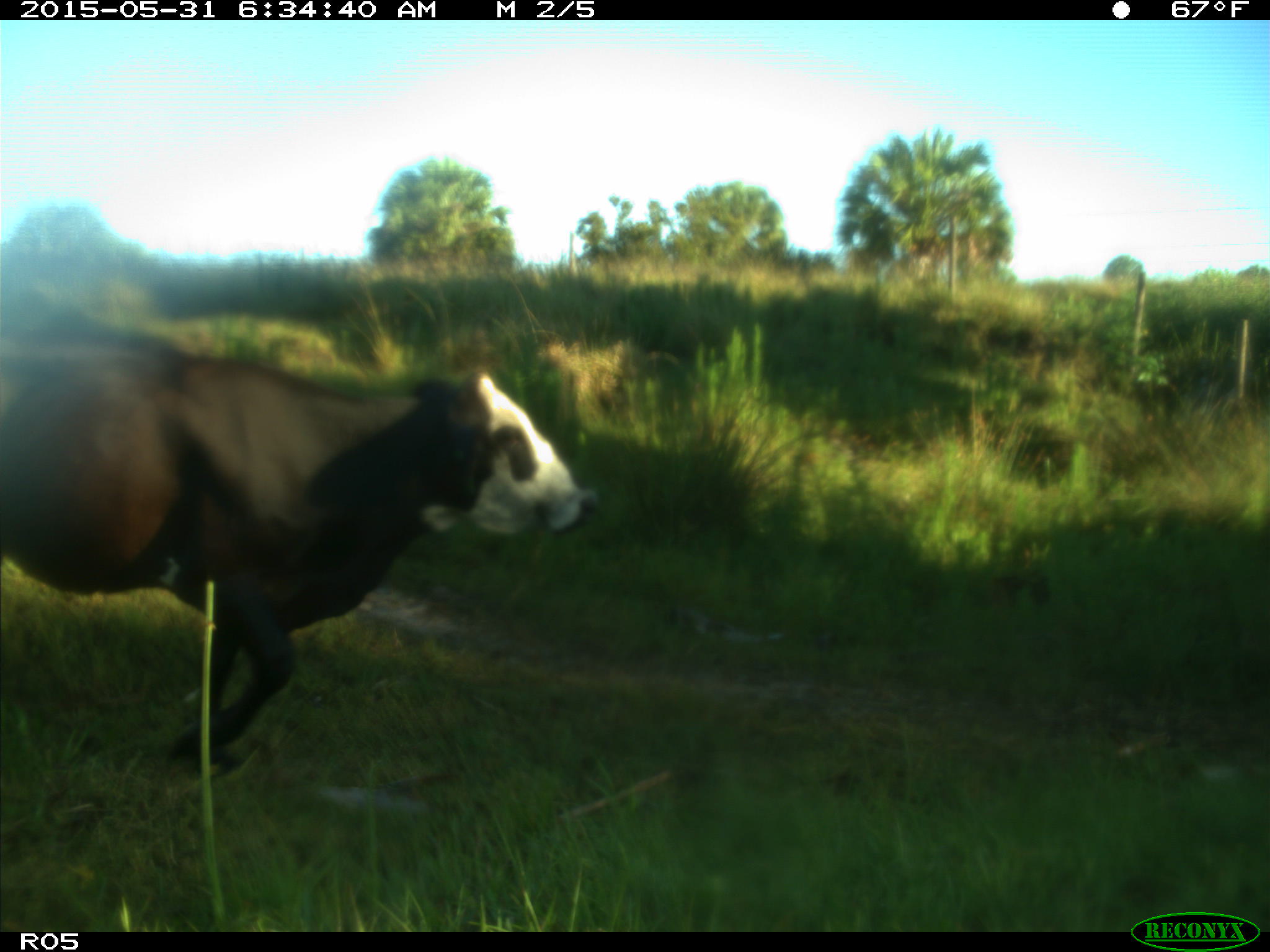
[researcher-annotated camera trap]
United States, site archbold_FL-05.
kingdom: Animalia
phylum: Chordata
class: Mammalia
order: Artiodactyla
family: Bovidae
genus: Bos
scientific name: Bos taurus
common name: domestic cow